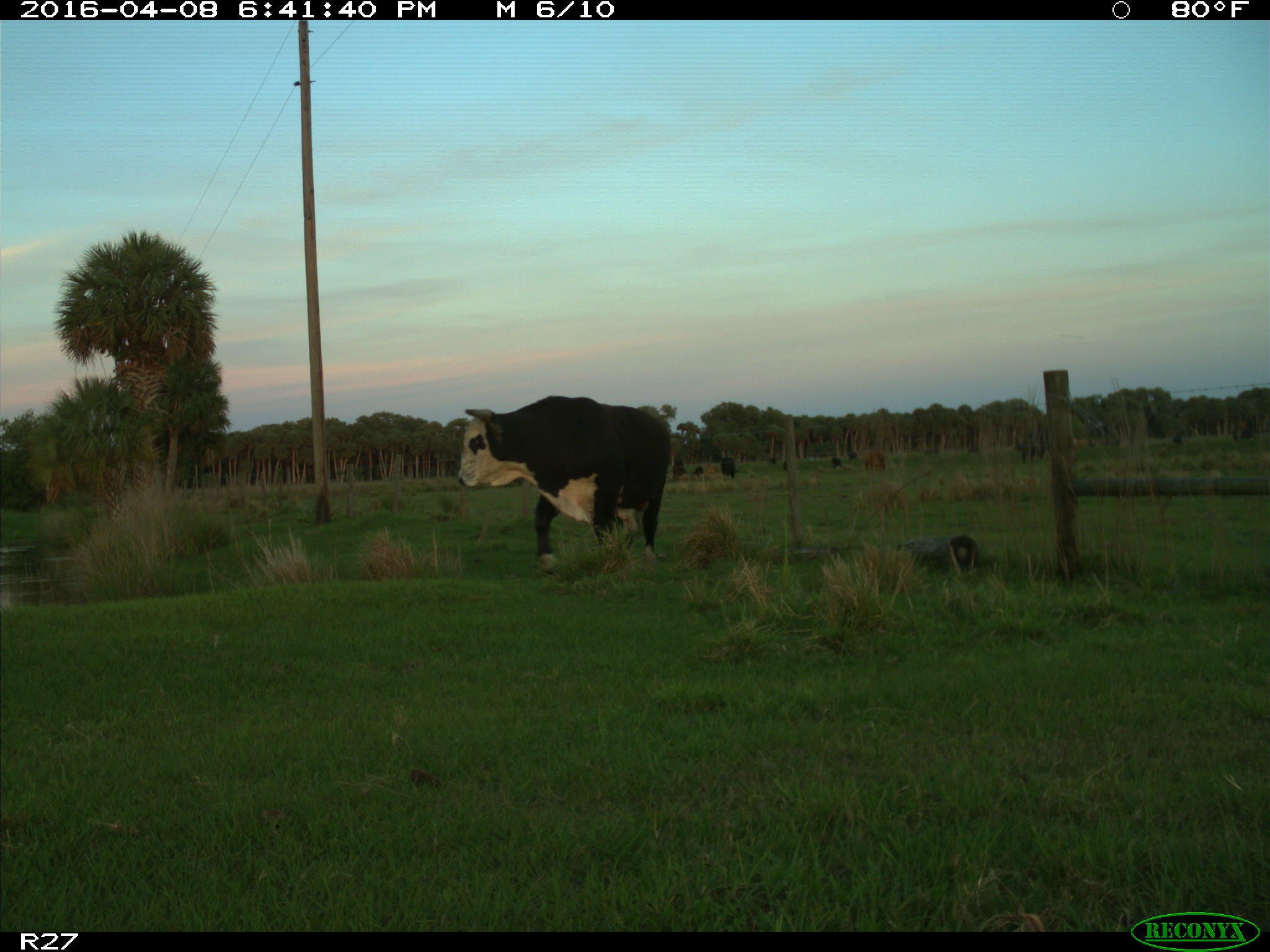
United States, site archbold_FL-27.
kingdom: Animalia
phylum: Chordata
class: Mammalia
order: Artiodactyla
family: Bovidae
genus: Bos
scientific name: Bos taurus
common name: domestic cow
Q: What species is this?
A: Bos taurus (domestic cow).